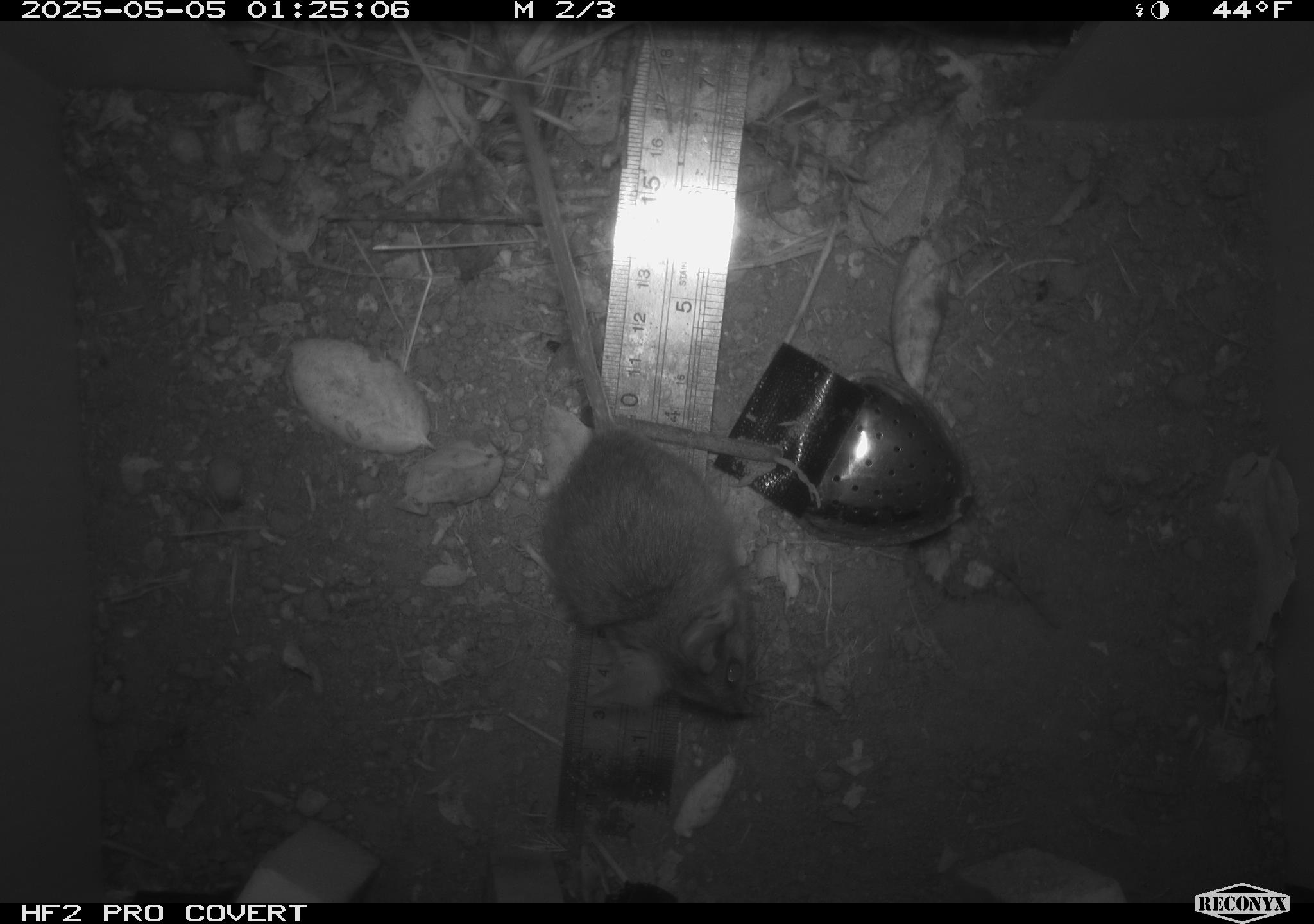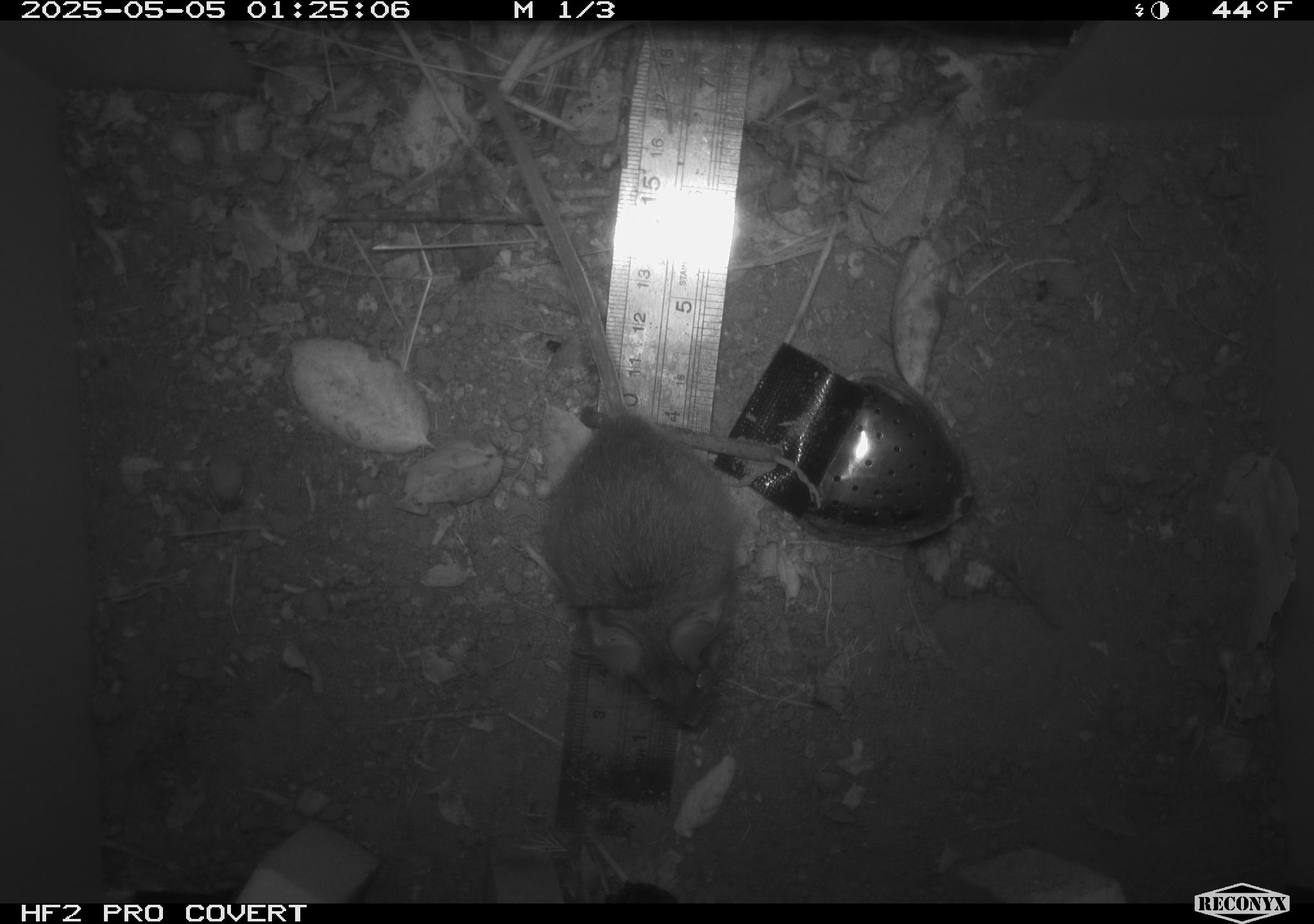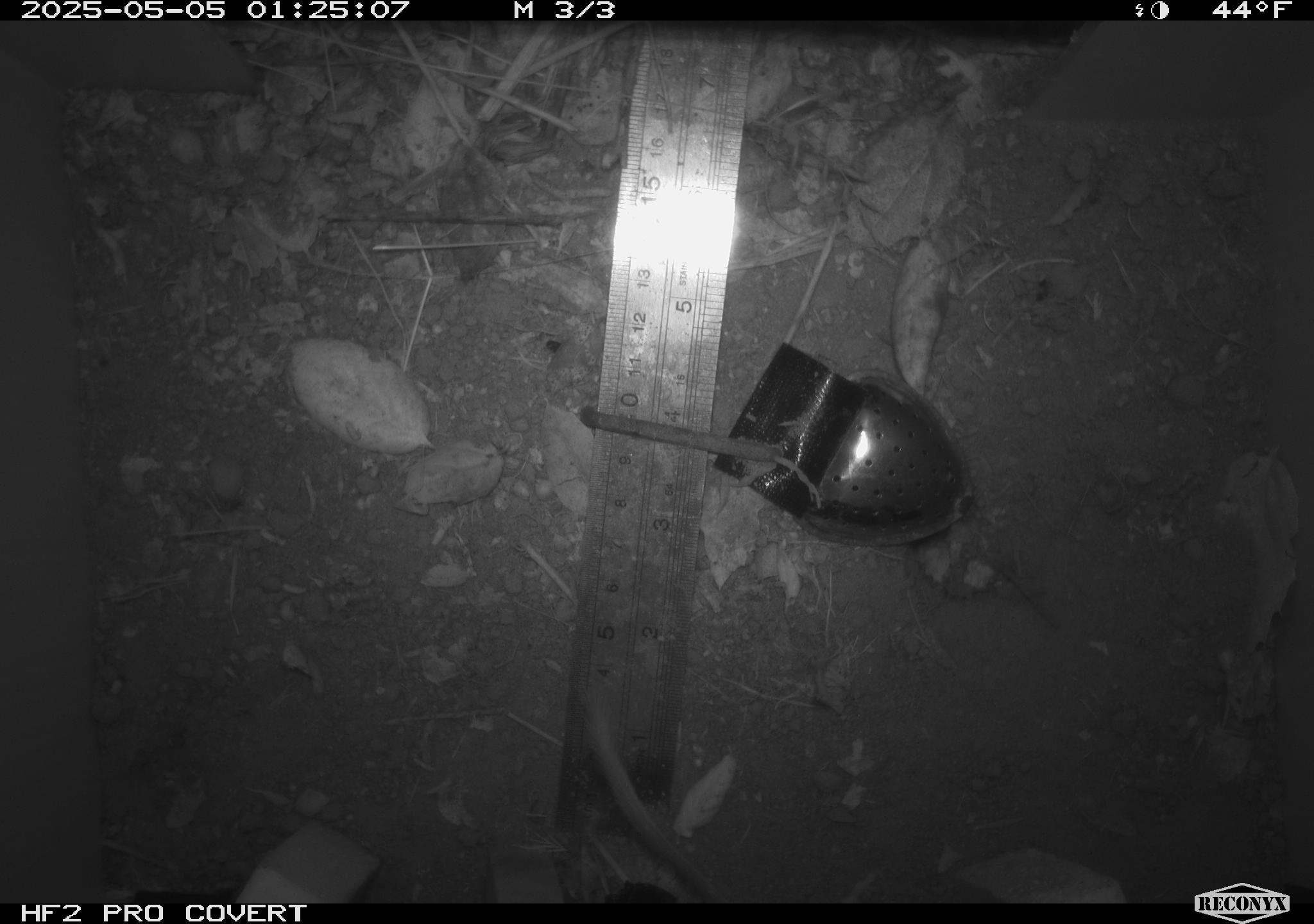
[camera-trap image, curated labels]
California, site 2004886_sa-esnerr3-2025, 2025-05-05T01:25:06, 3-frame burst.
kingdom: Animalia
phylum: Chordata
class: Mammalia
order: Rodentia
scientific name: Rodentia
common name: rodent